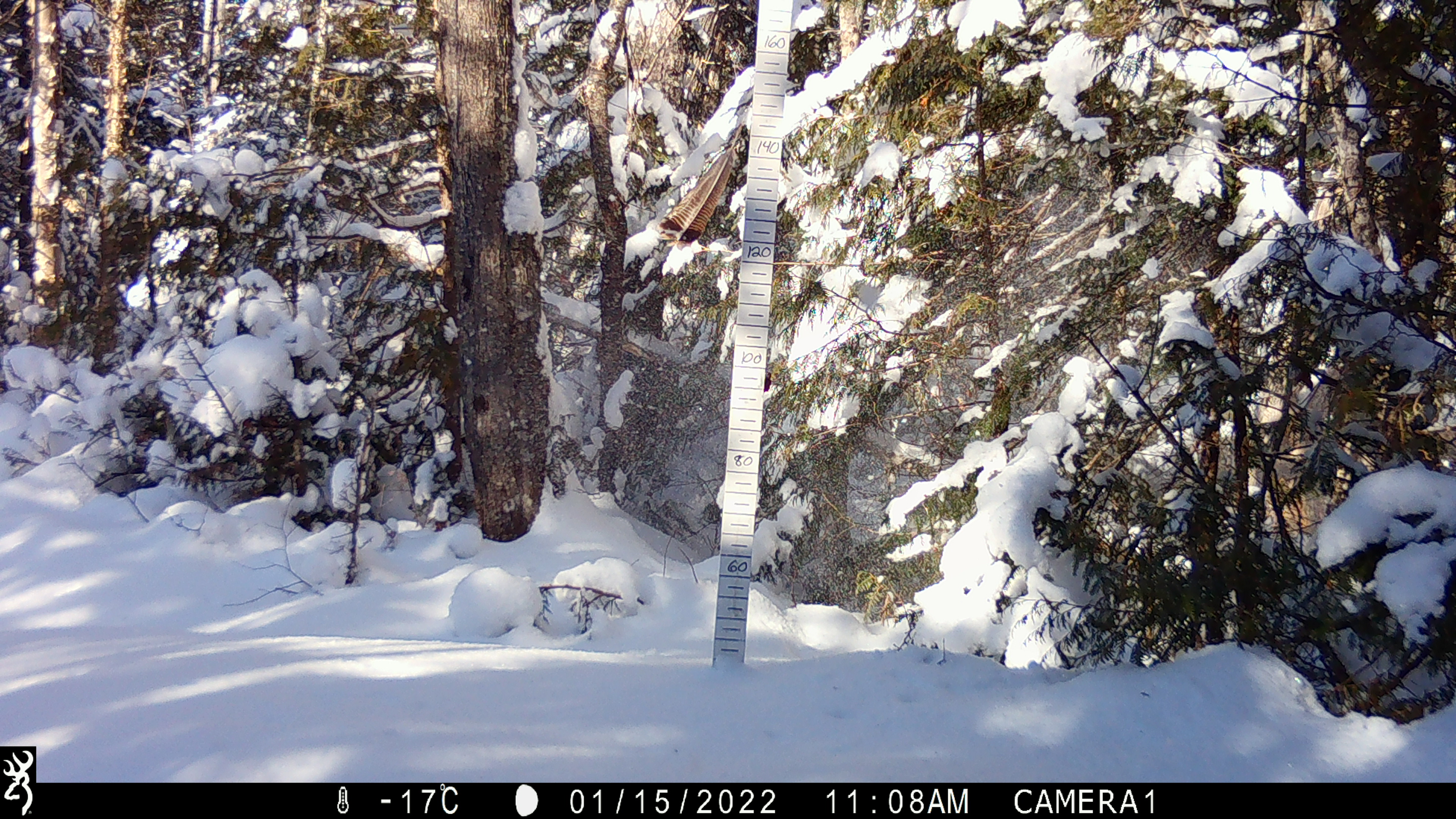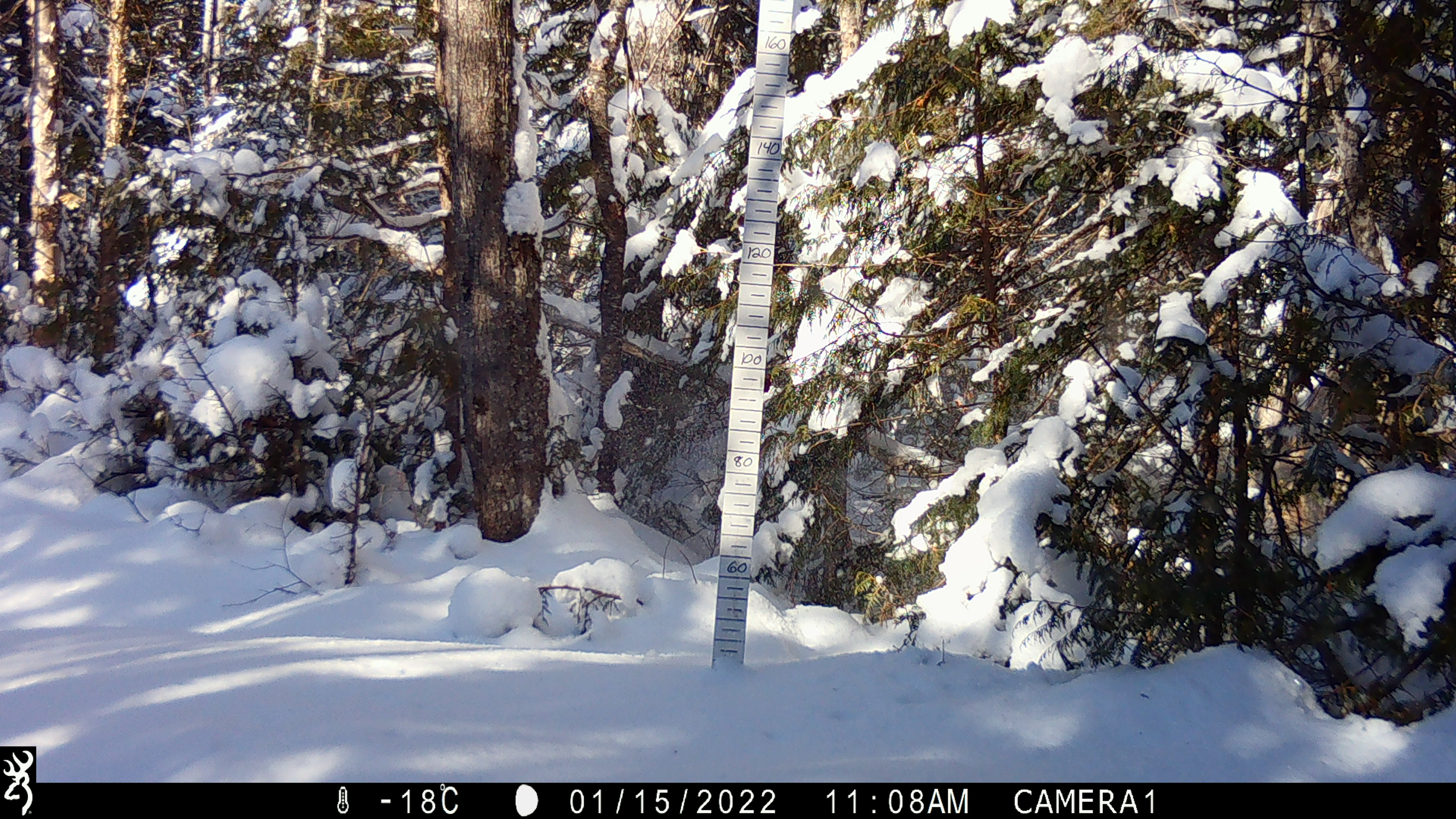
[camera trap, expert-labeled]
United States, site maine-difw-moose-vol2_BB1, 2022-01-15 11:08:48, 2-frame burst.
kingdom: Animalia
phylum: Chordata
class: Mammalia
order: Carnivora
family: Mustelidae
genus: Pekania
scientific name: Pekania pennanti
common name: fisher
Fisher (Pekania pennanti).